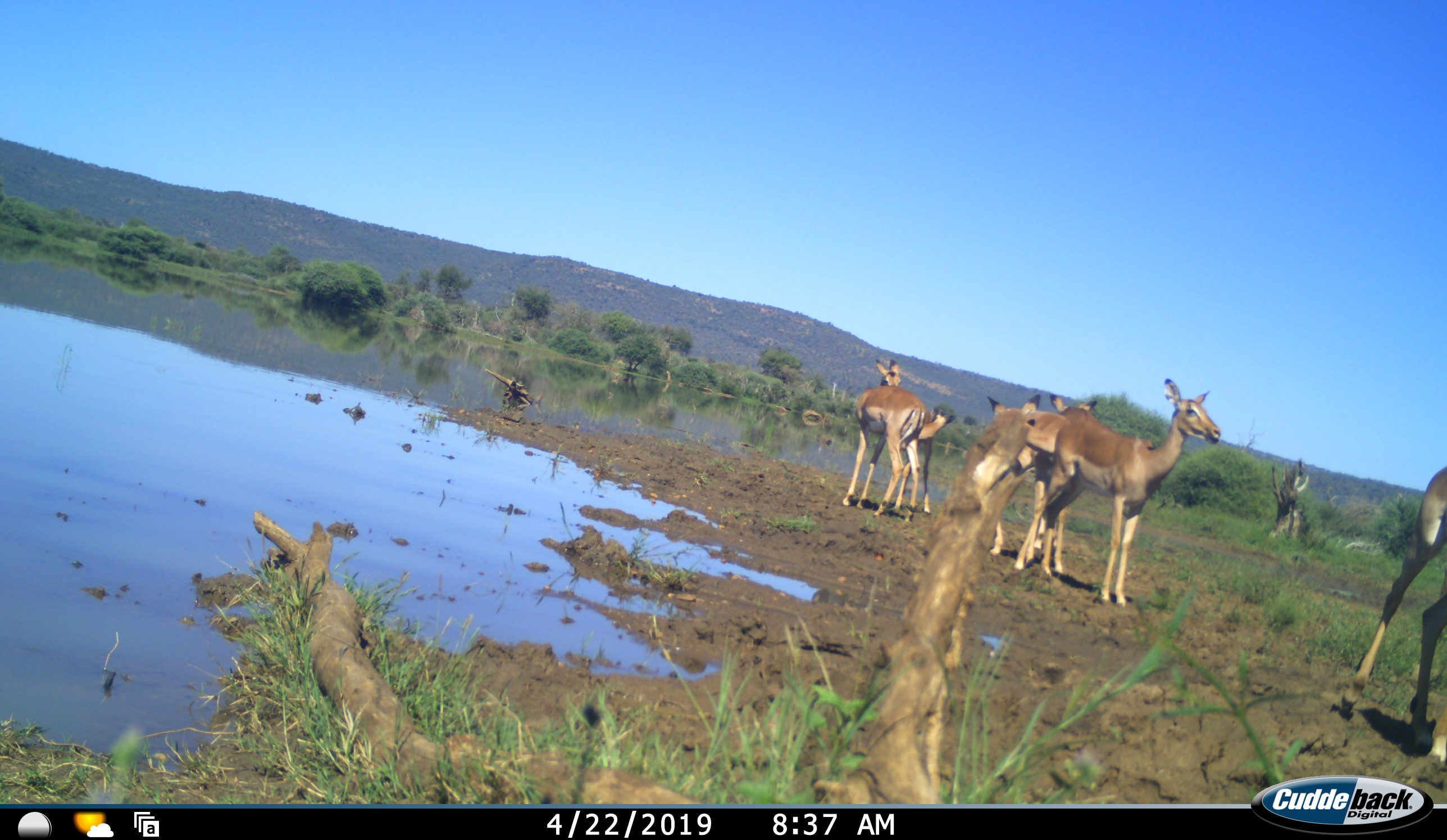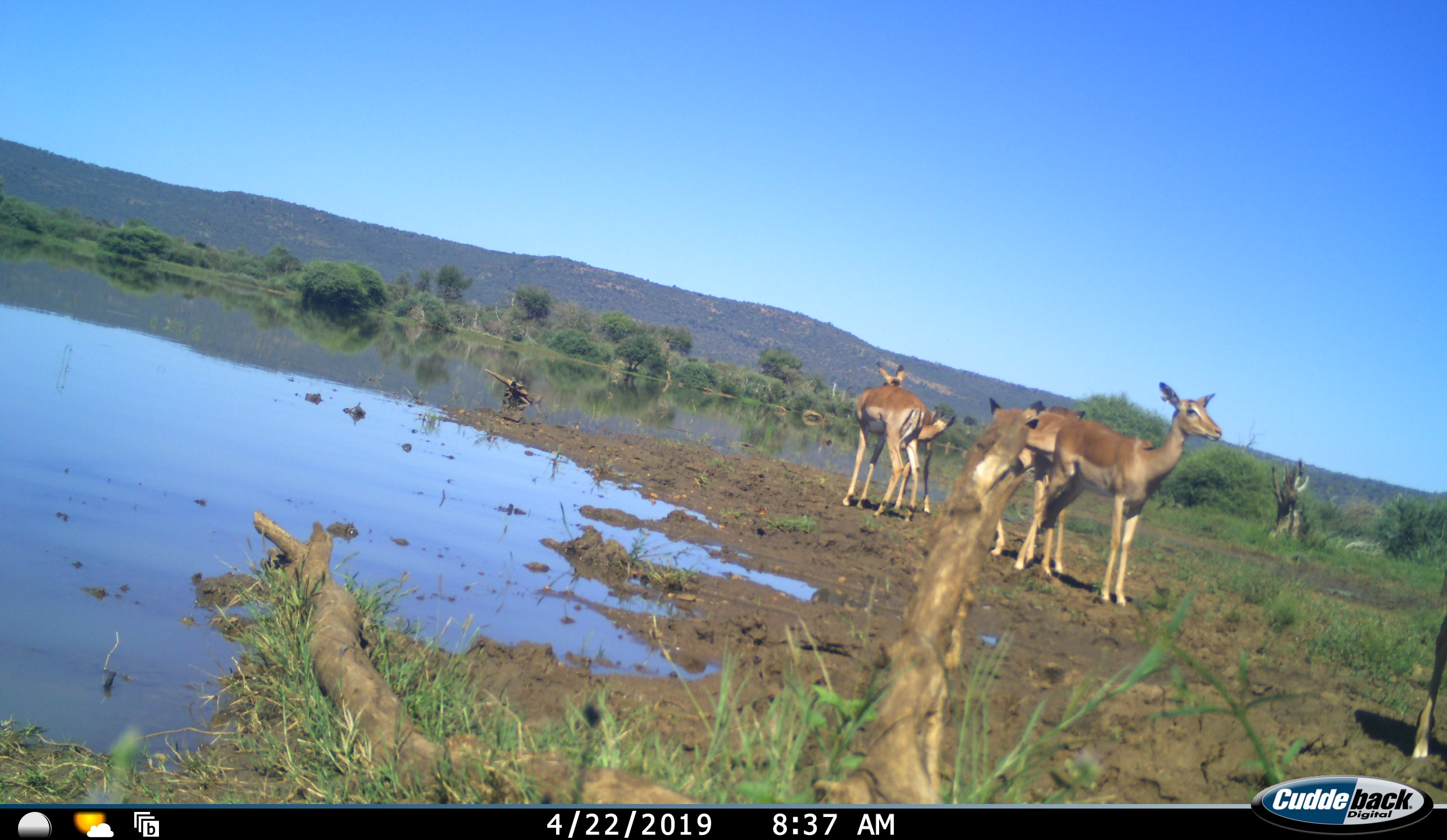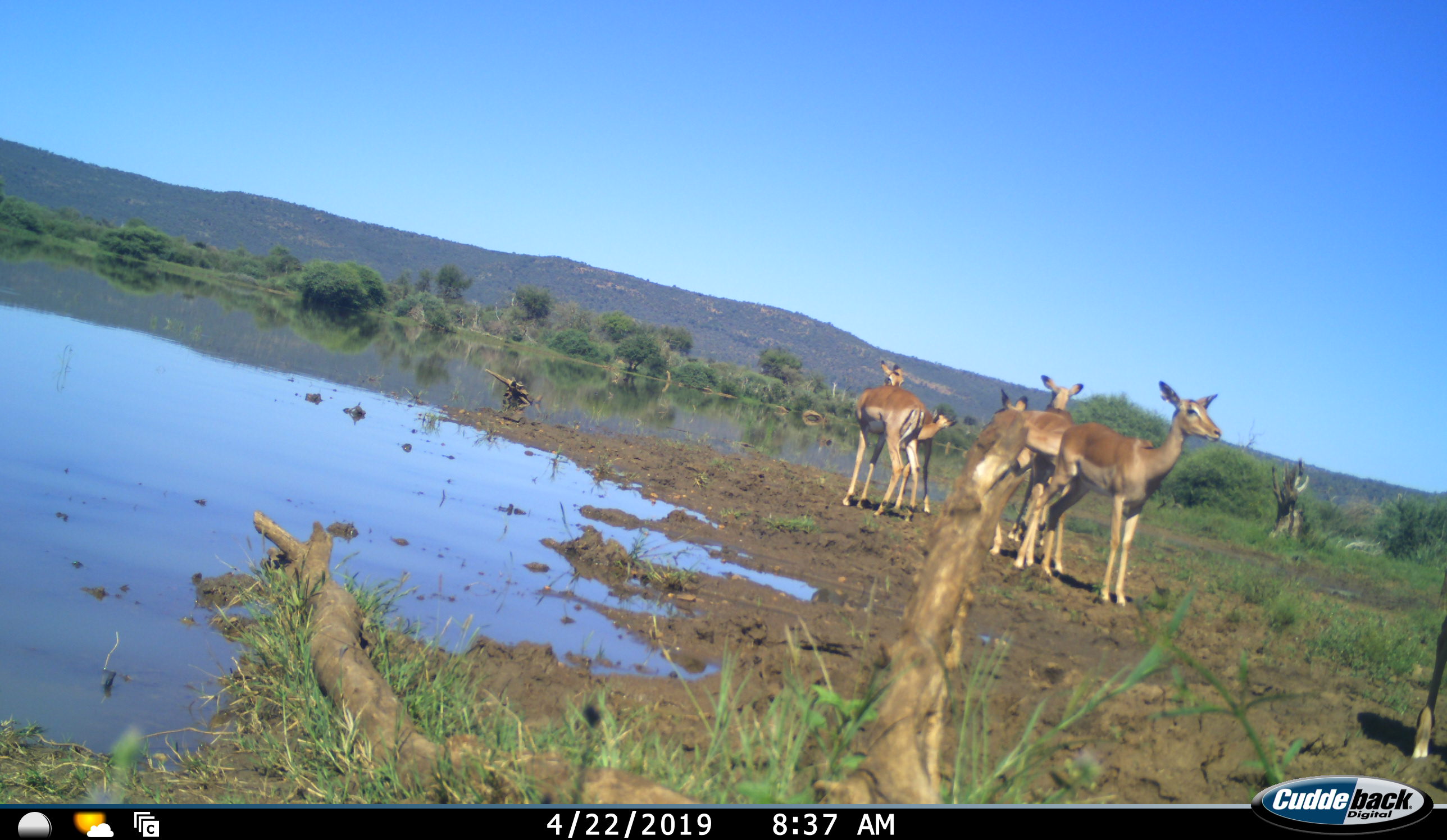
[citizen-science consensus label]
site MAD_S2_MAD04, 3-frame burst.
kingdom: Animalia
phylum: Chordata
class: Mammalia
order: Artiodactyla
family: Bovidae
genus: Aepyceros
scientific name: Aepyceros melampus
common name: impala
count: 6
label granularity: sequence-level